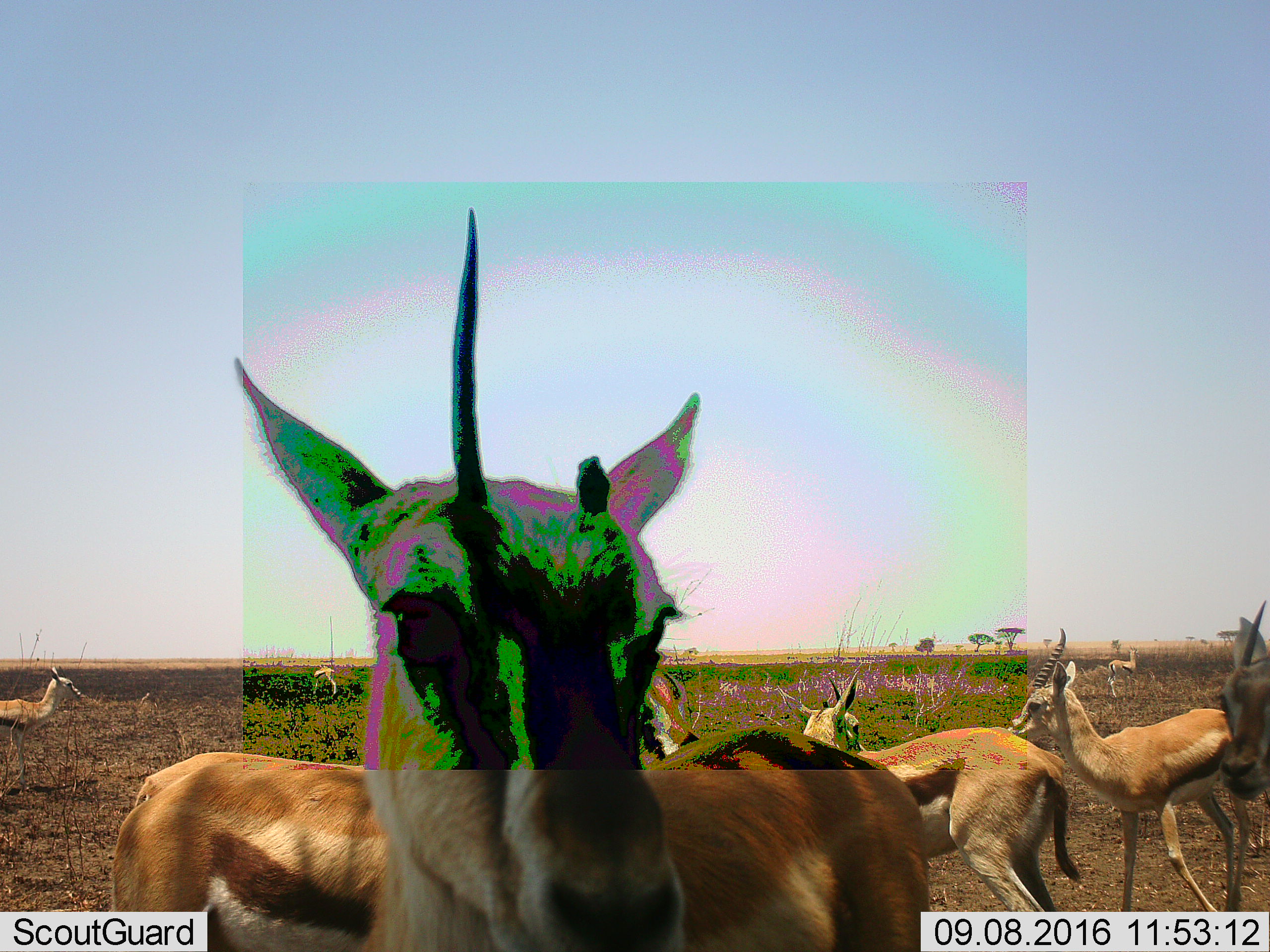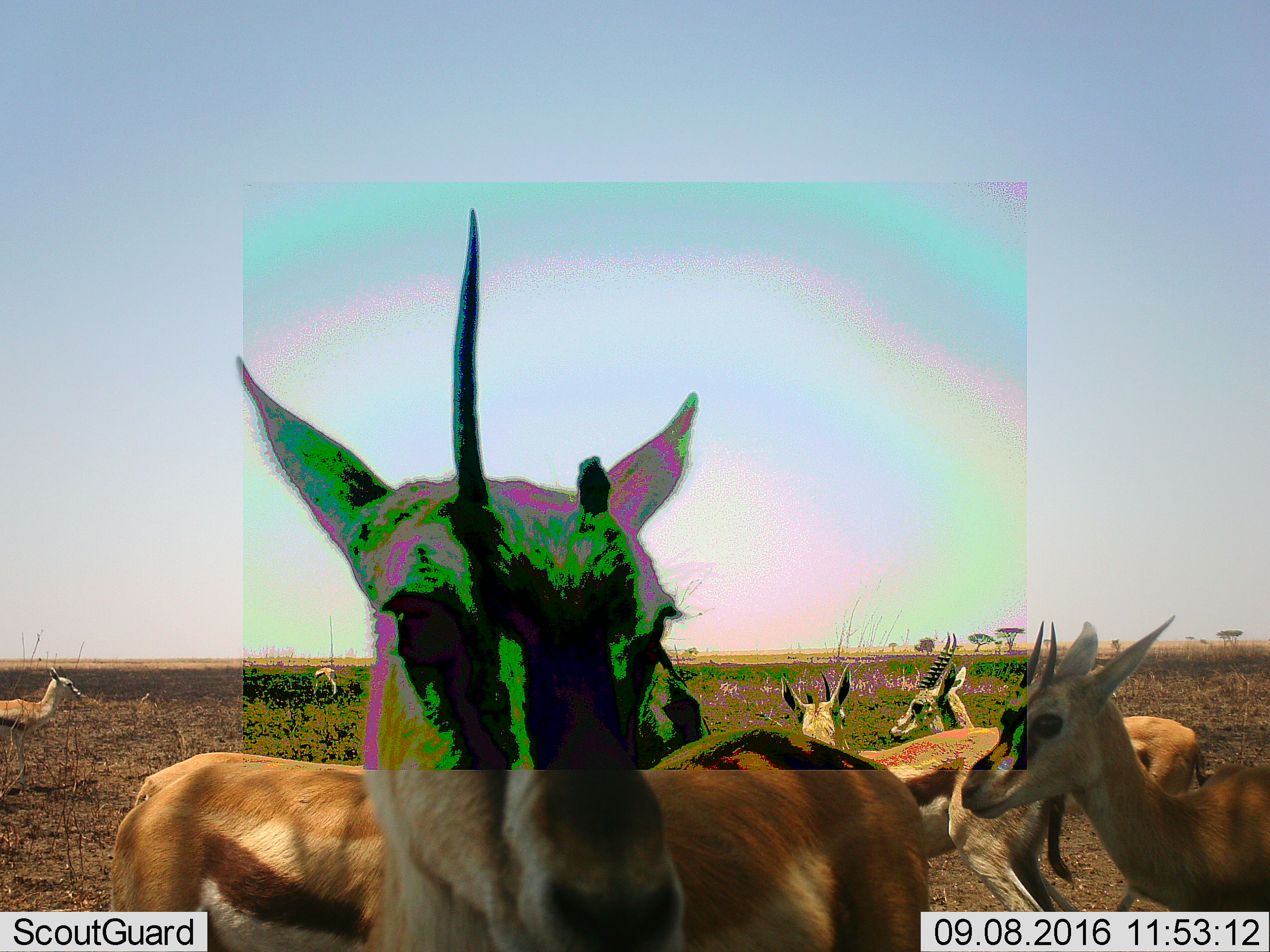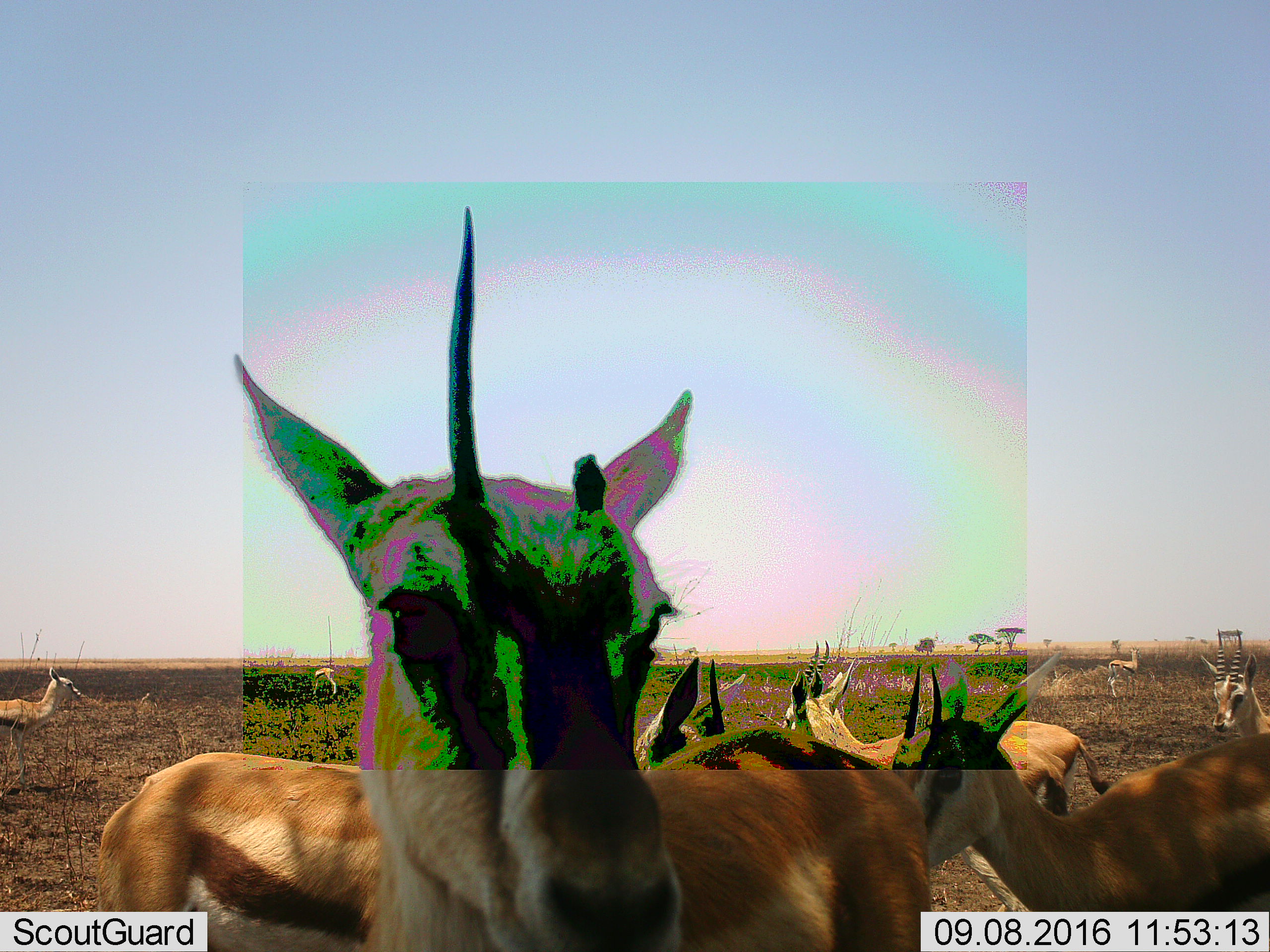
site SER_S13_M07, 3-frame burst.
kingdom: Animalia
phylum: Chordata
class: Mammalia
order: Artiodactyla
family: Bovidae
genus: Eudorcas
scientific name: Eudorcas thomsonii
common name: thomson's gazelle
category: gazellethomsons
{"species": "gazellethomsons (thomson's gazelle) (Eudorcas thomsonii)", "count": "9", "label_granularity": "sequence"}